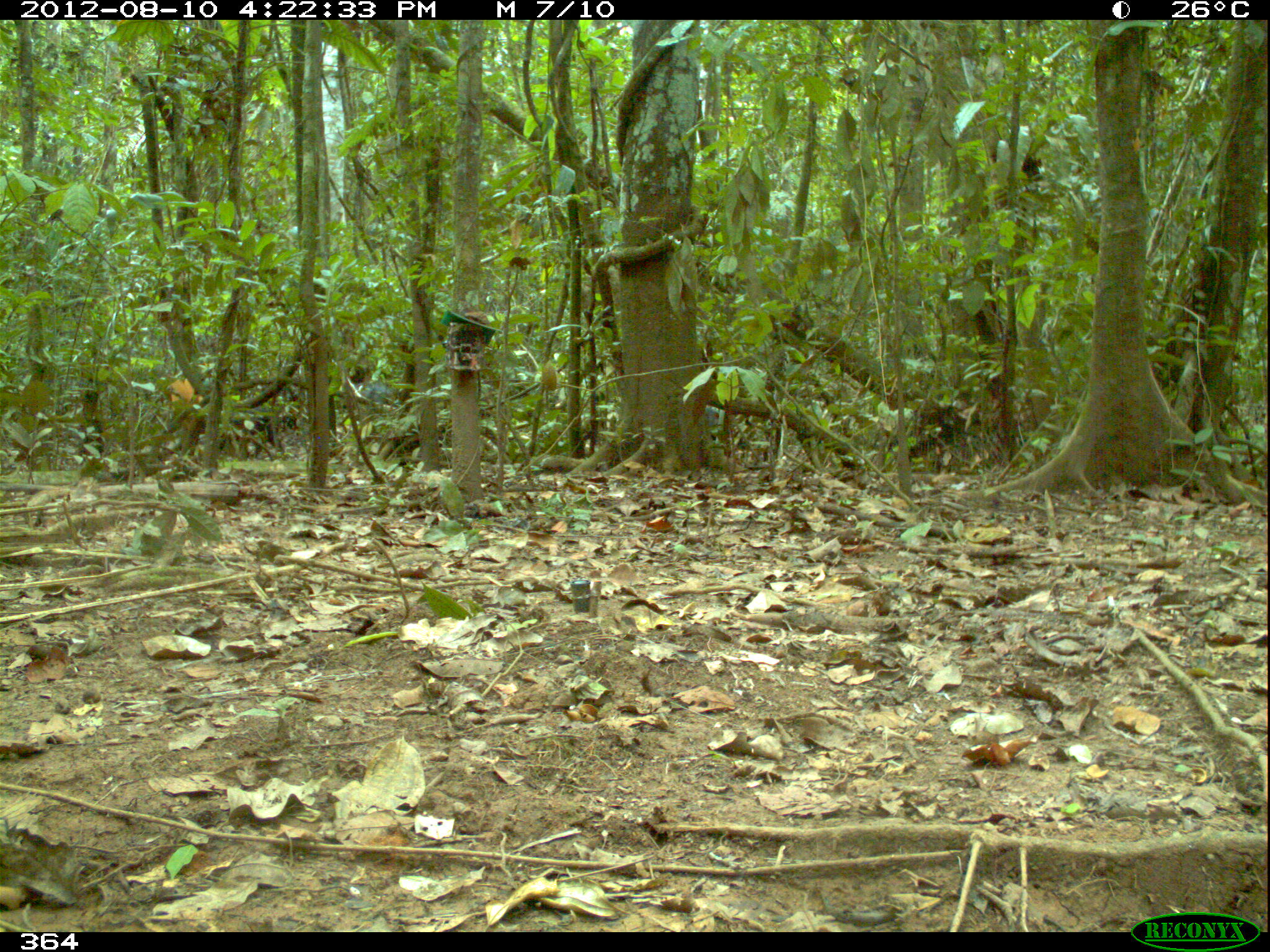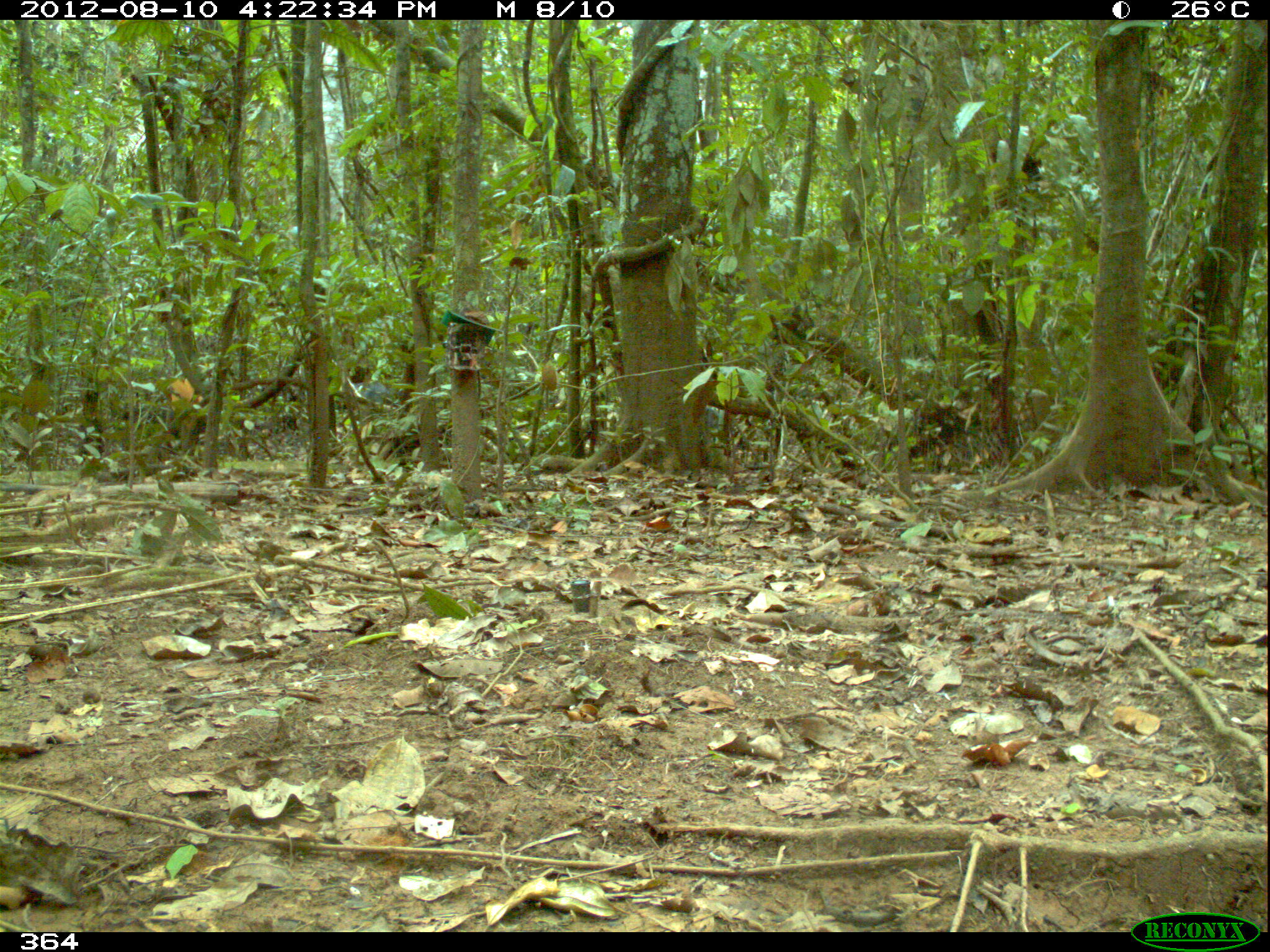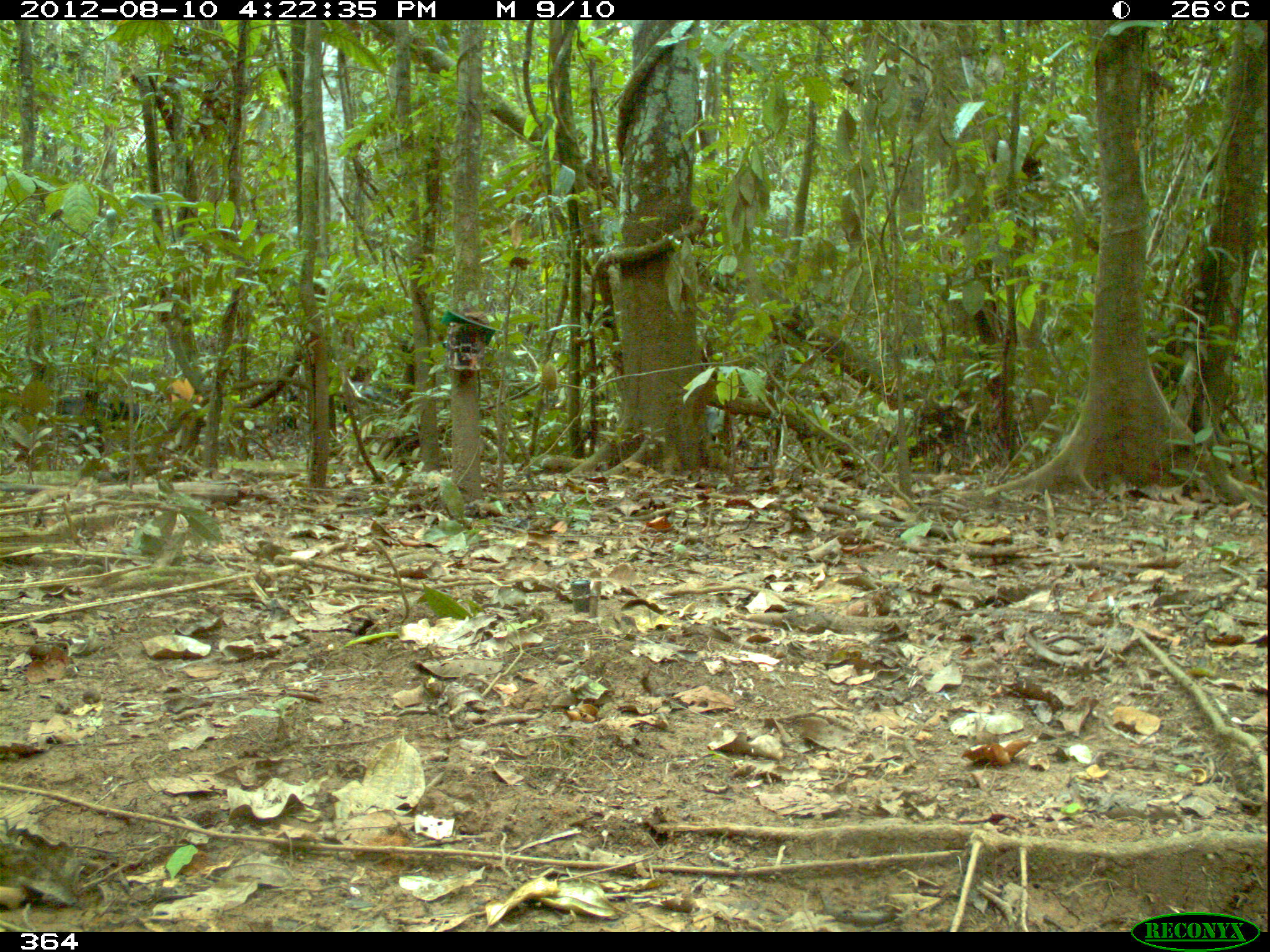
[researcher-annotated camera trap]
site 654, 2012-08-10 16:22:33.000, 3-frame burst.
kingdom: Animalia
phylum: Chordata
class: Mammalia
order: Artiodactyla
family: Tayassuidae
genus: Tayassu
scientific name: Tayassu pecari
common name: white-lipped peccary